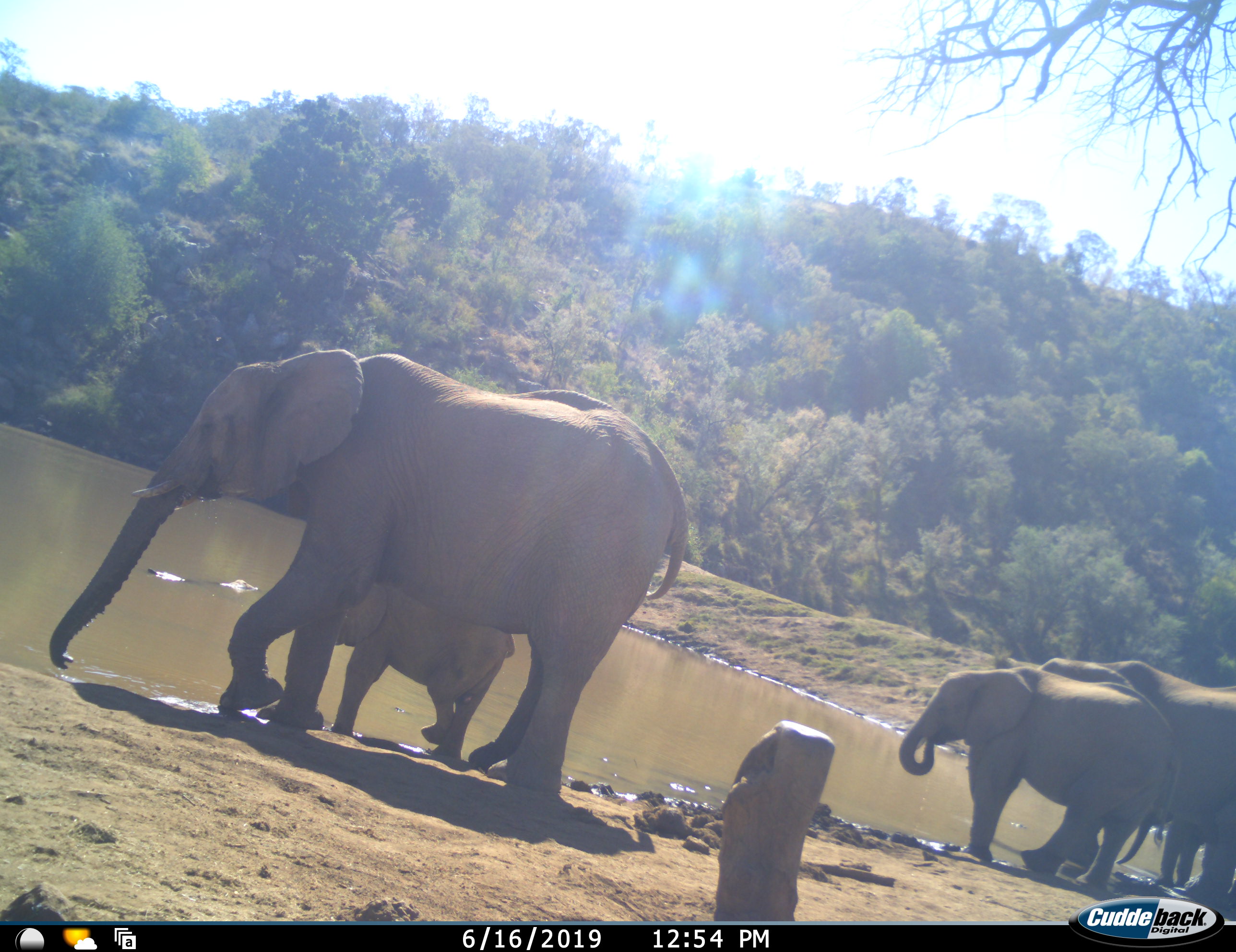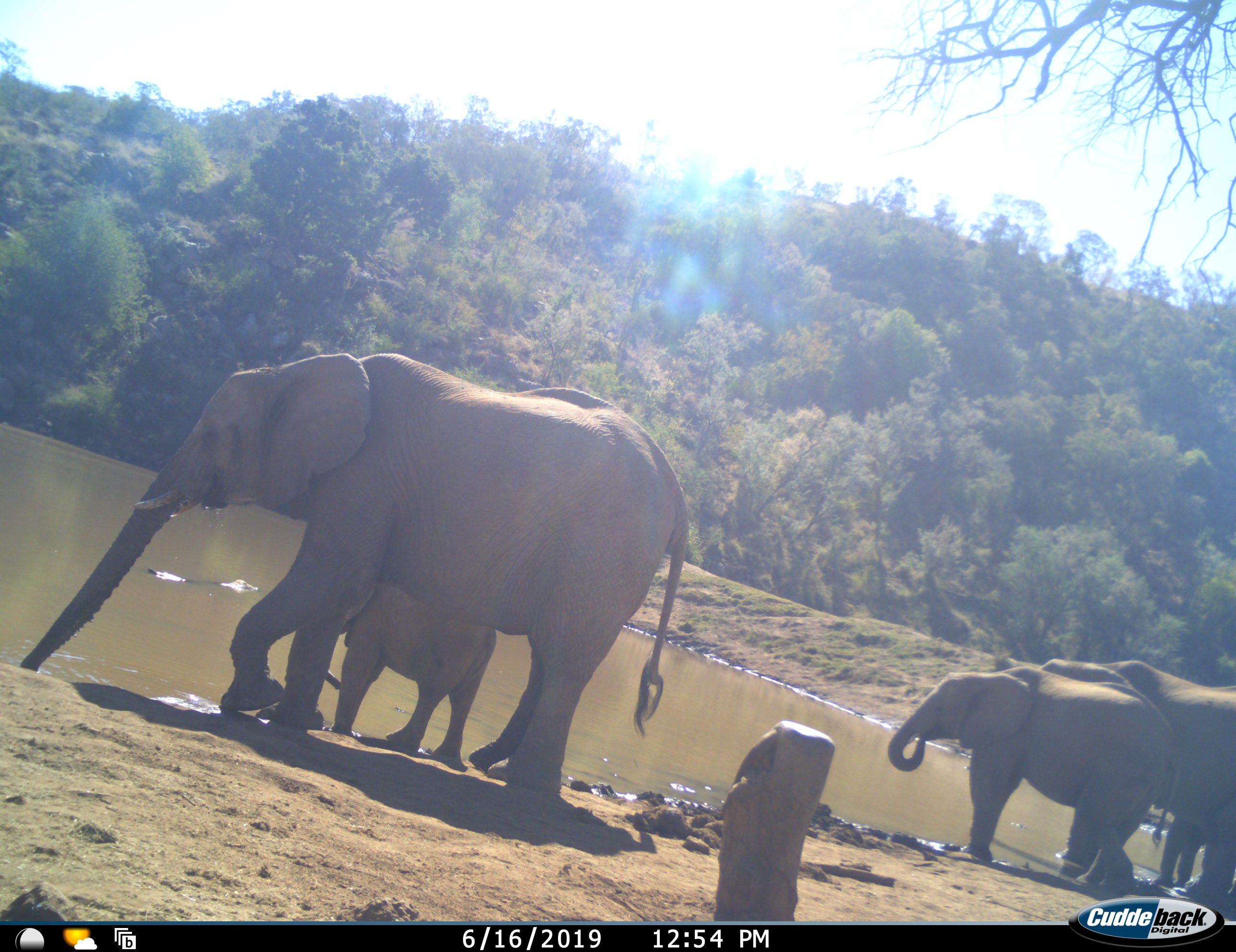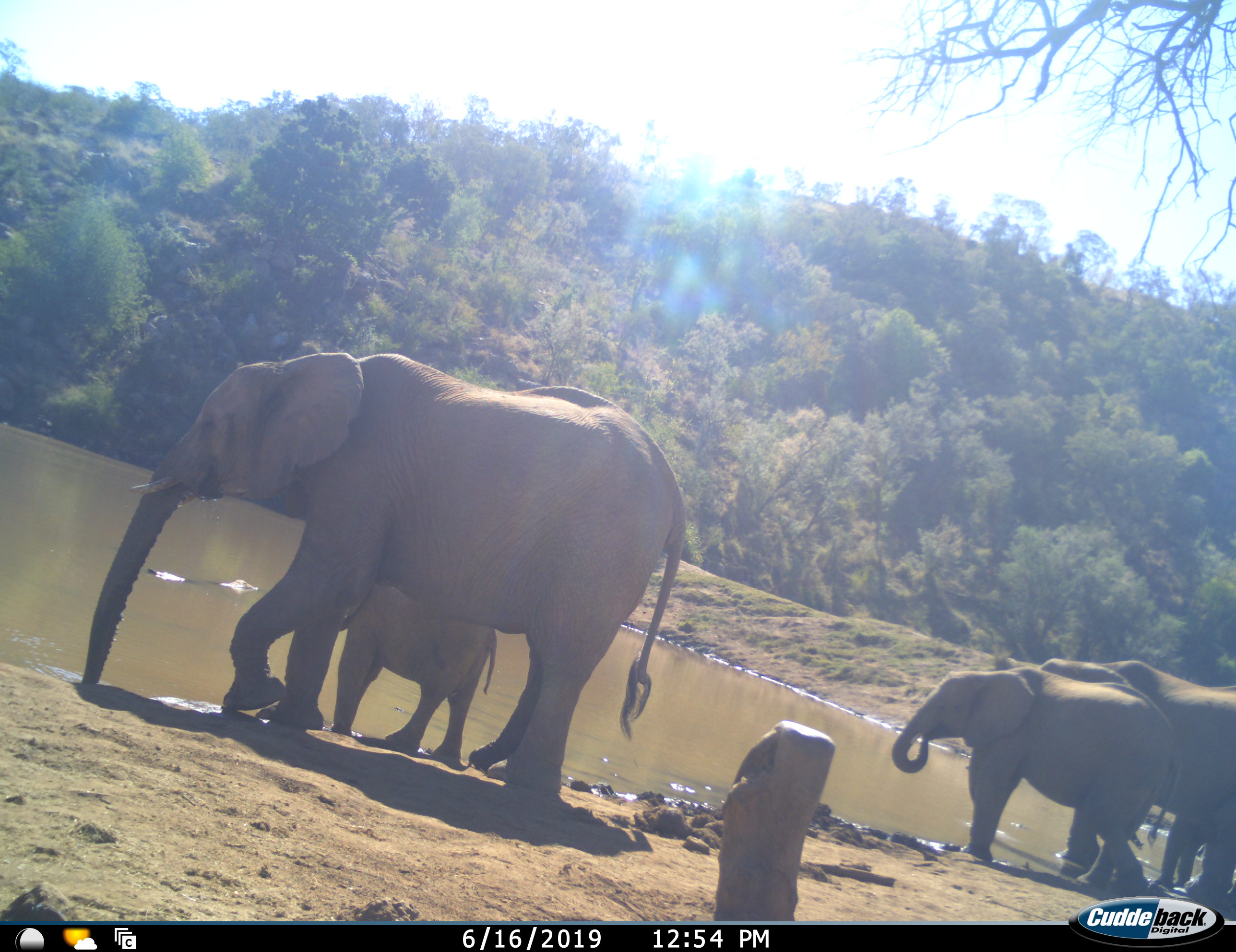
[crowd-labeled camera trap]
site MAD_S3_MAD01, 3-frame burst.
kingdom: Animalia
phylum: Chordata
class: Mammalia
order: Proboscidea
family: Elephantidae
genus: Loxodonta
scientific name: Loxodonta africana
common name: african bush elephant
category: elephant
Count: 5.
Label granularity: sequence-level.